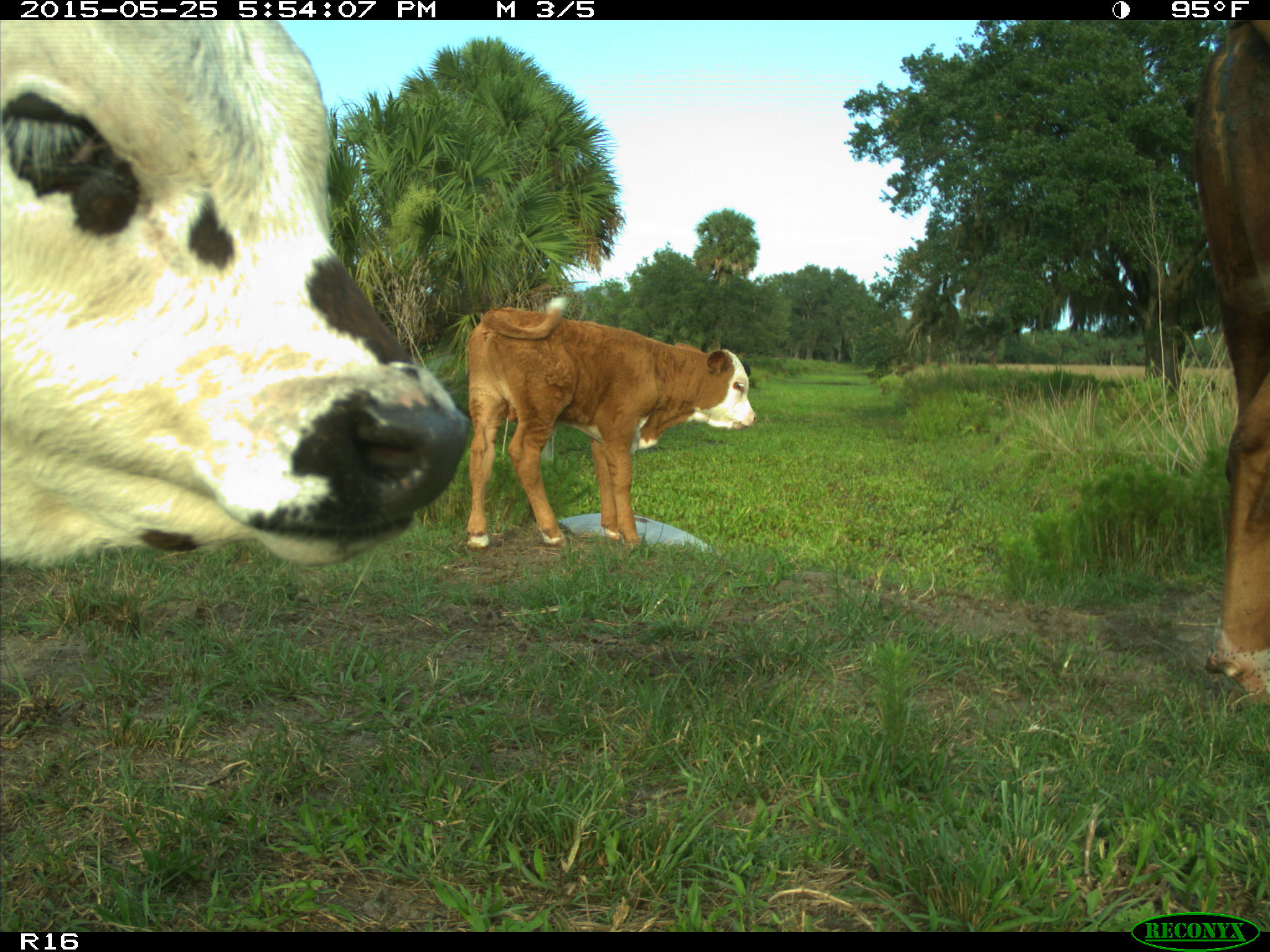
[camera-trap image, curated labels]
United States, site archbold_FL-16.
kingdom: Animalia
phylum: Chordata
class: Mammalia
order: Artiodactyla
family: Bovidae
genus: Bos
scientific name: Bos taurus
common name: domestic cow